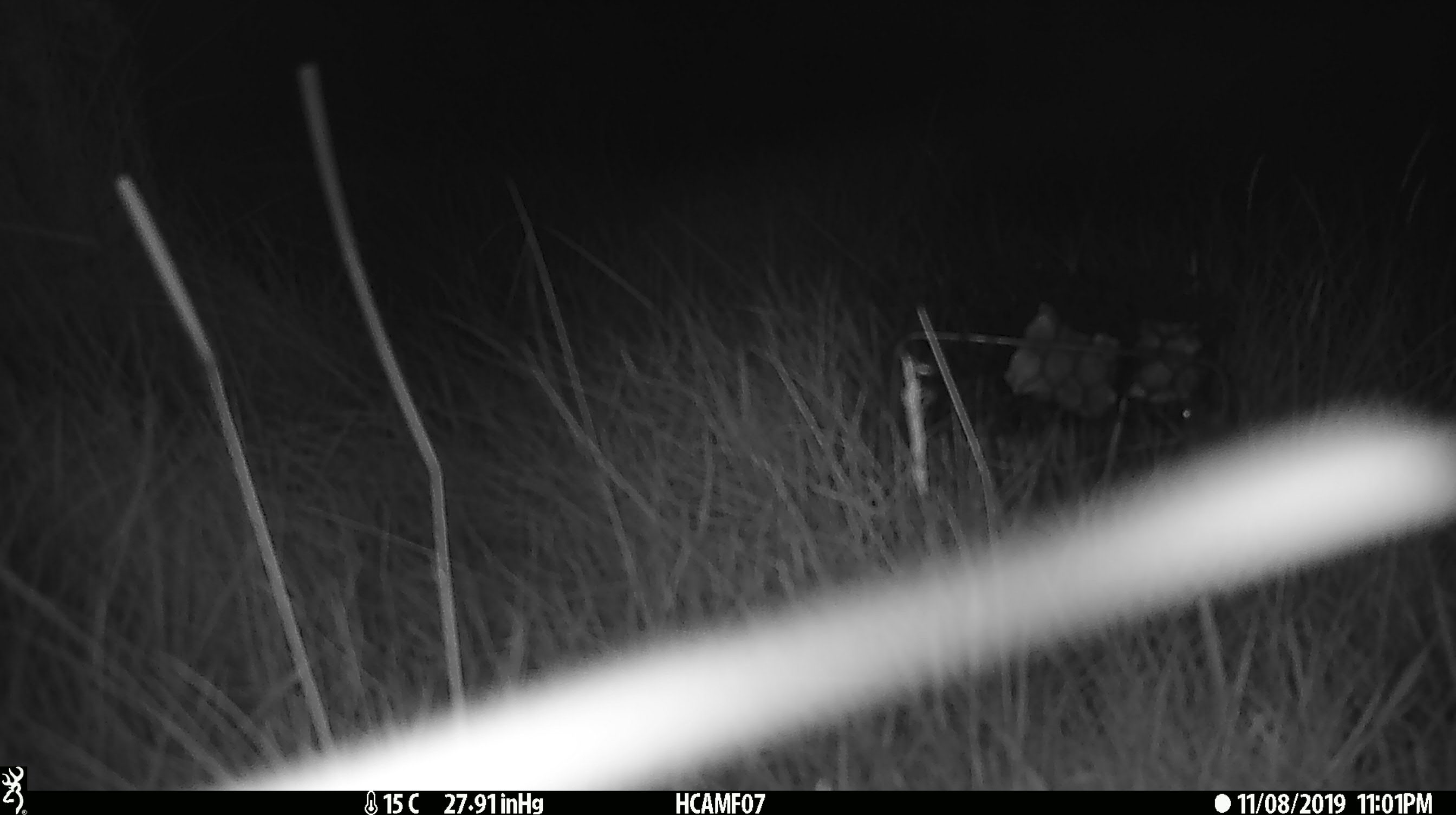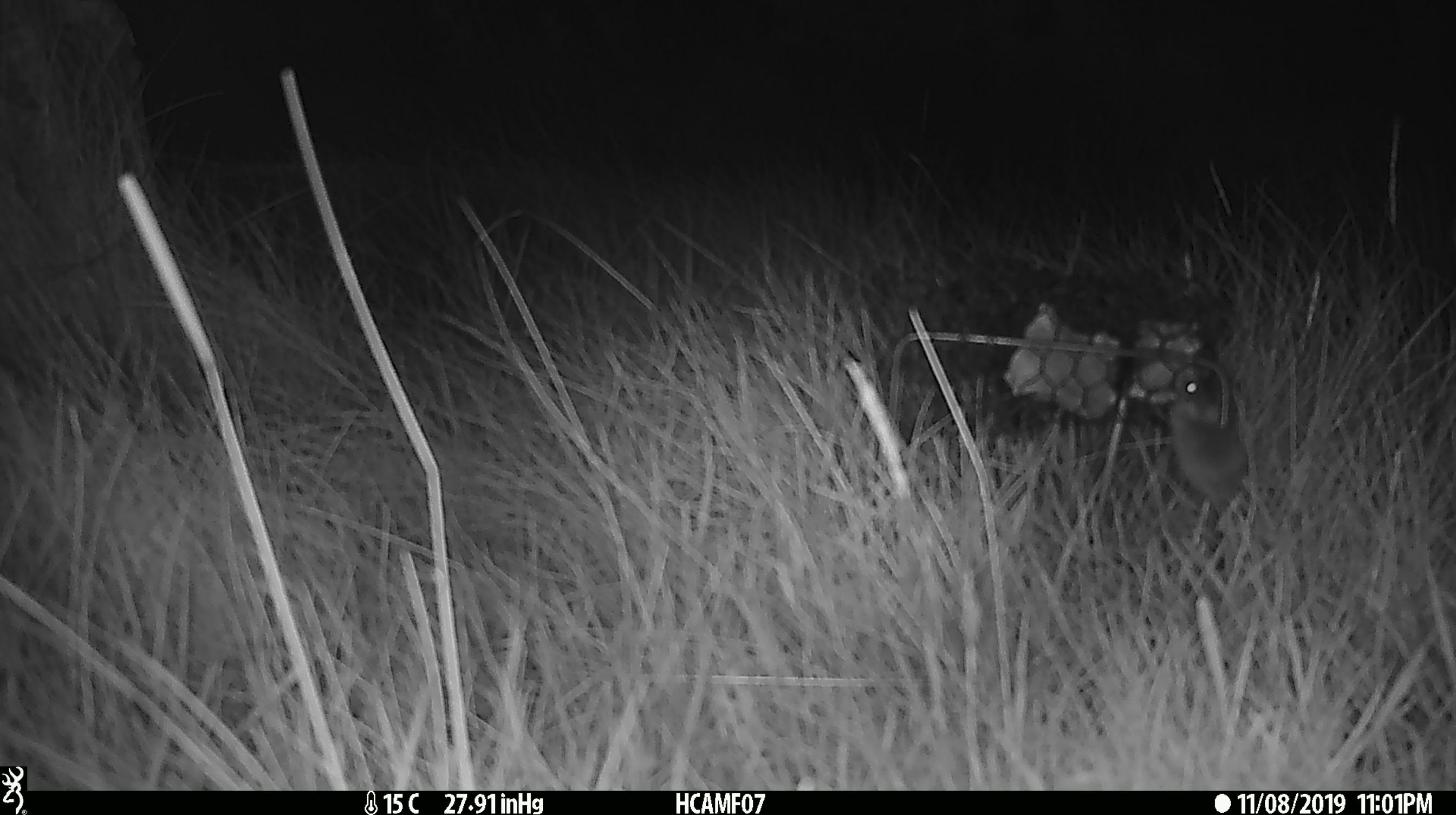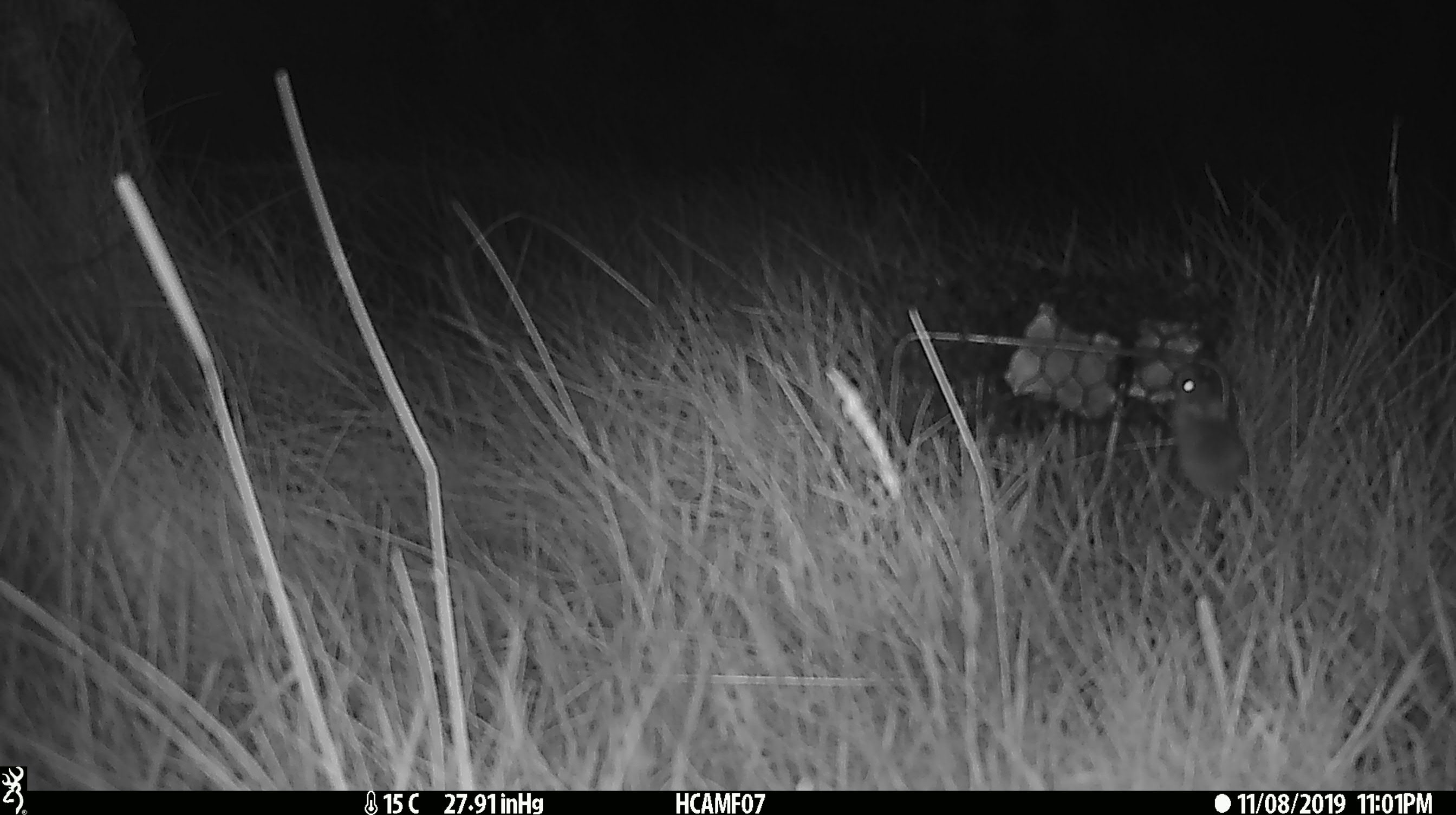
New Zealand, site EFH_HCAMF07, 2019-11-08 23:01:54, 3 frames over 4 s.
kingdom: Animalia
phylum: Chordata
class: Mammalia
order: Rodentia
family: Muridae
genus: Mus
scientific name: Mus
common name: mouse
Mouse (Mus).